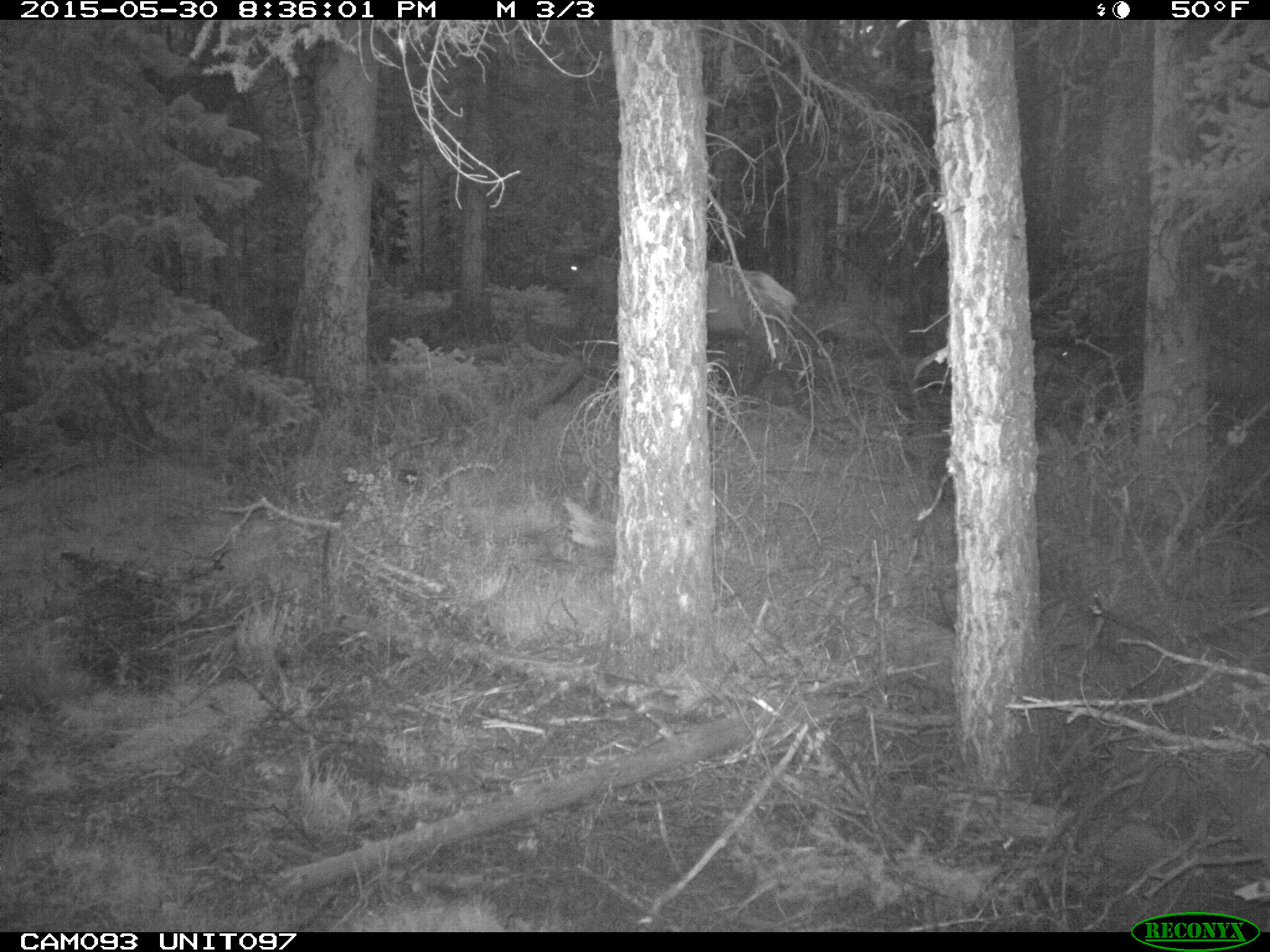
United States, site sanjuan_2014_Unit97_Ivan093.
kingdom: Animalia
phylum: Chordata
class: Mammalia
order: Artiodactyla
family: Cervidae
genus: Cervus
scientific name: Cervus elaphus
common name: red deer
Cervus elaphus (red deer).